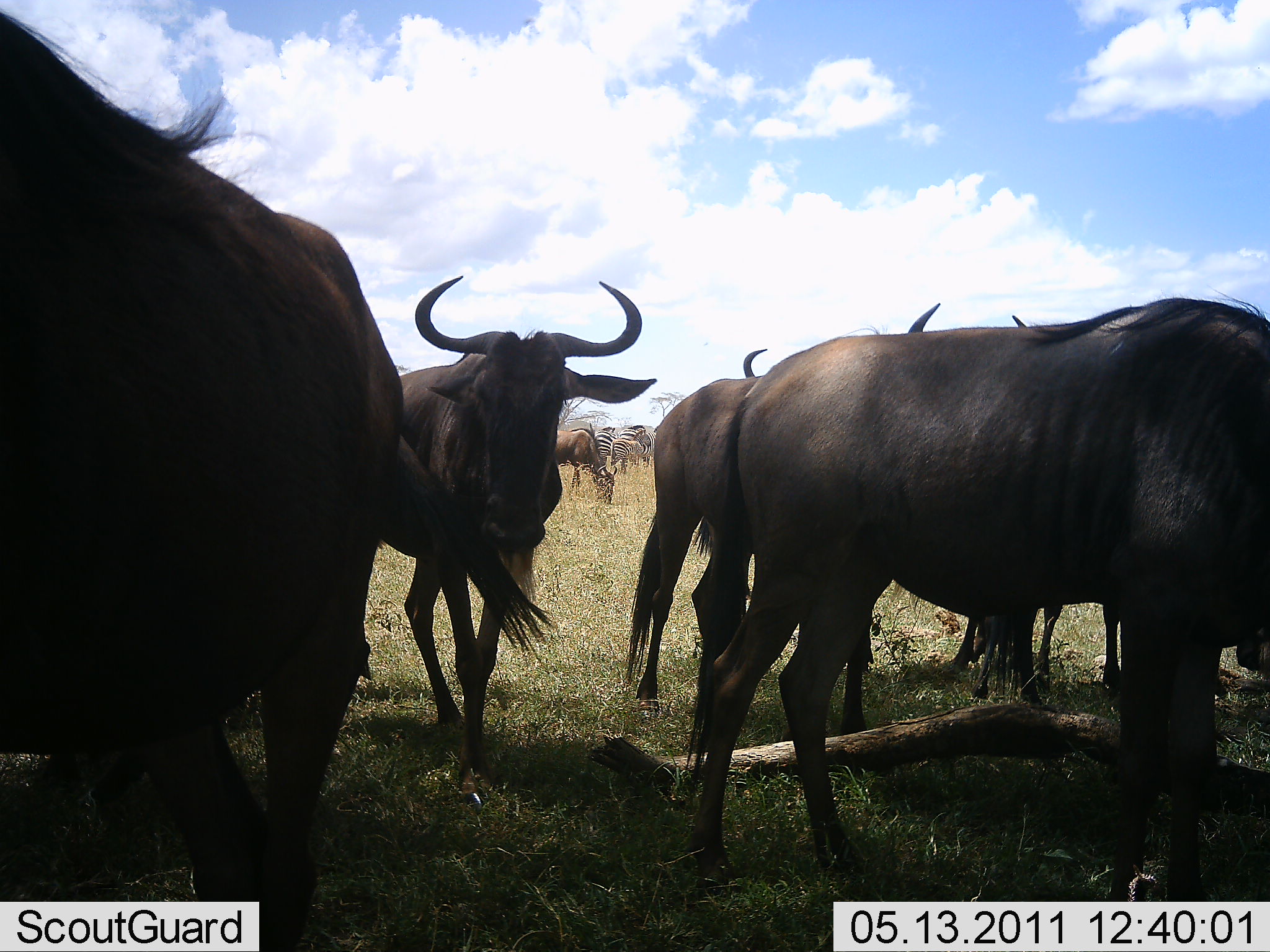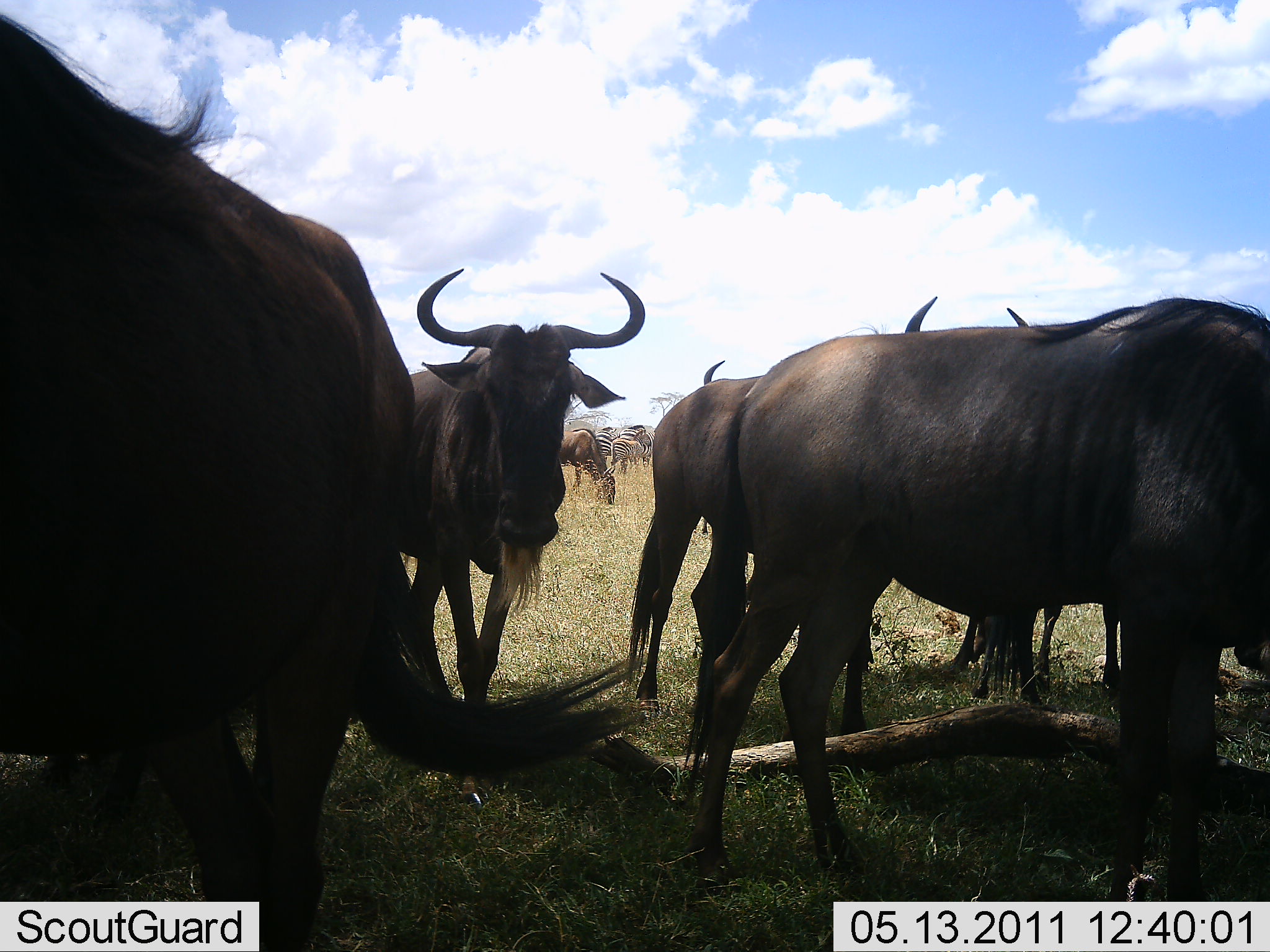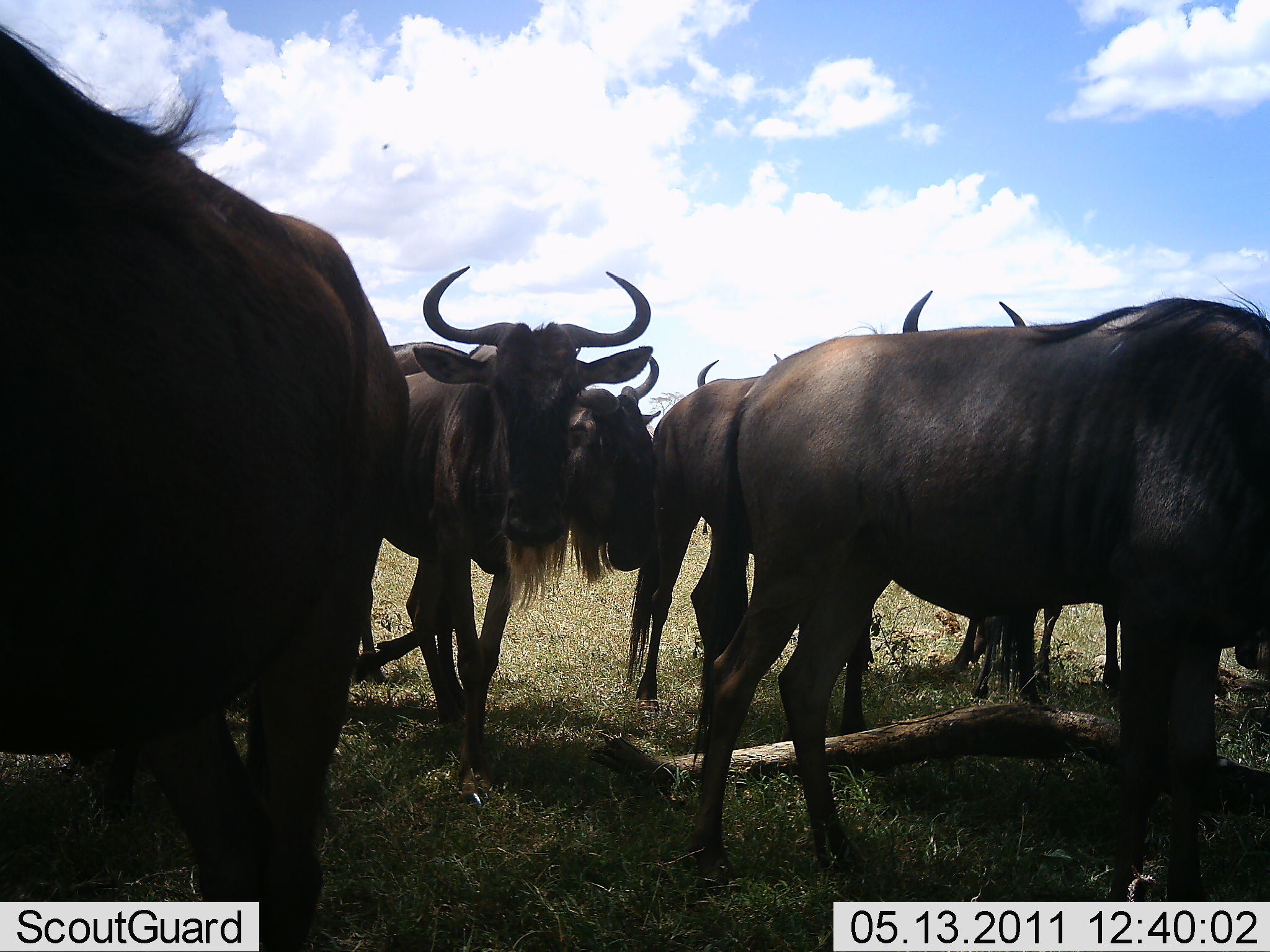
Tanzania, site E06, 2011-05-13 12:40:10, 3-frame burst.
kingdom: Animalia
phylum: Chordata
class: Mammalia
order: Artiodactyla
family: Bovidae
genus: Connochaetes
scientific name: Connochaetes taurinus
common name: blue wildebeest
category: wildebeest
Wildebeest (blue wildebeest) (Connochaetes taurinus), count 8. Behavior (volunteer vote fractions): standing 82%, resting 0%, moving 29%, interacting 0%. Young present (vote fraction): 0%. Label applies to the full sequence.